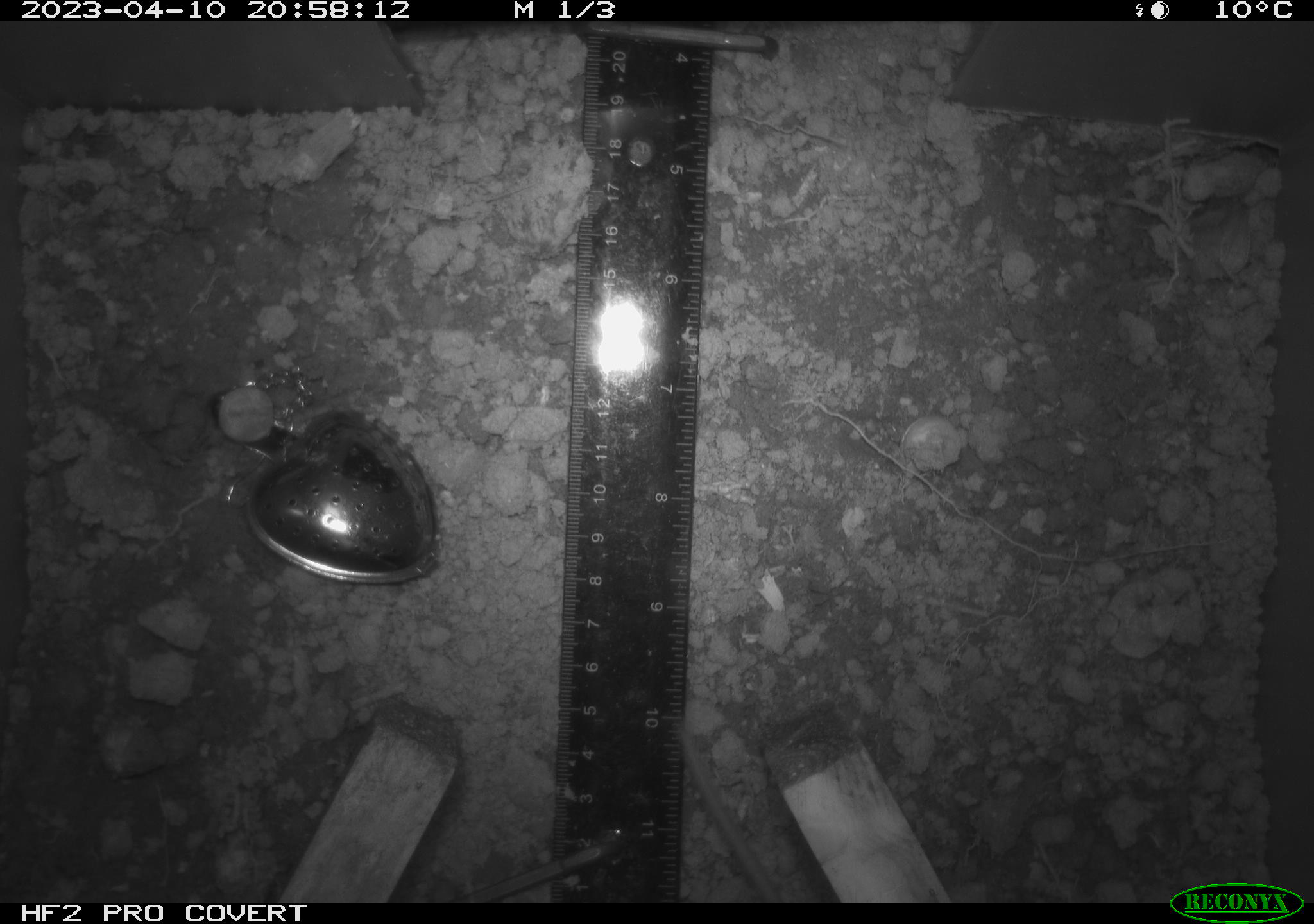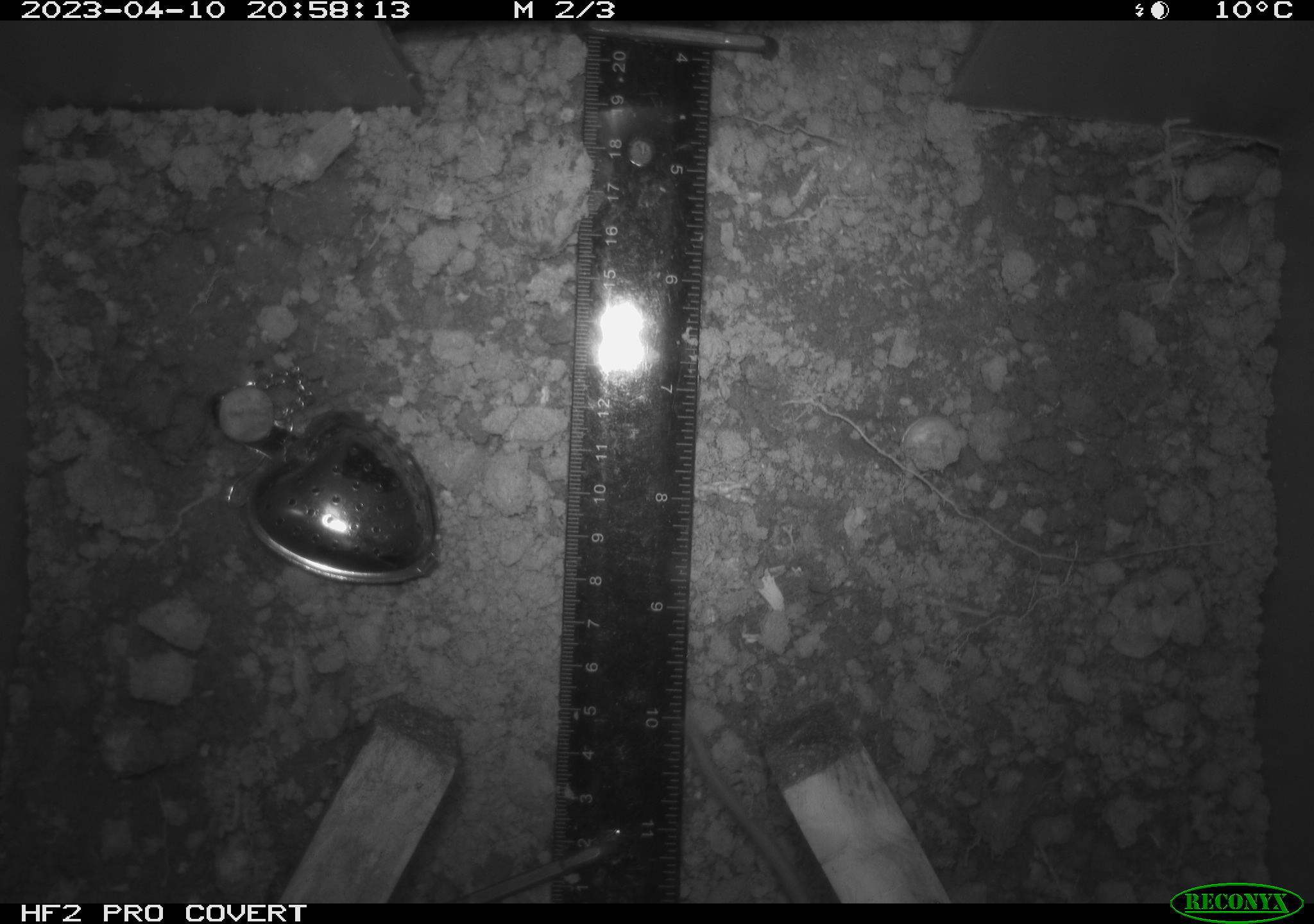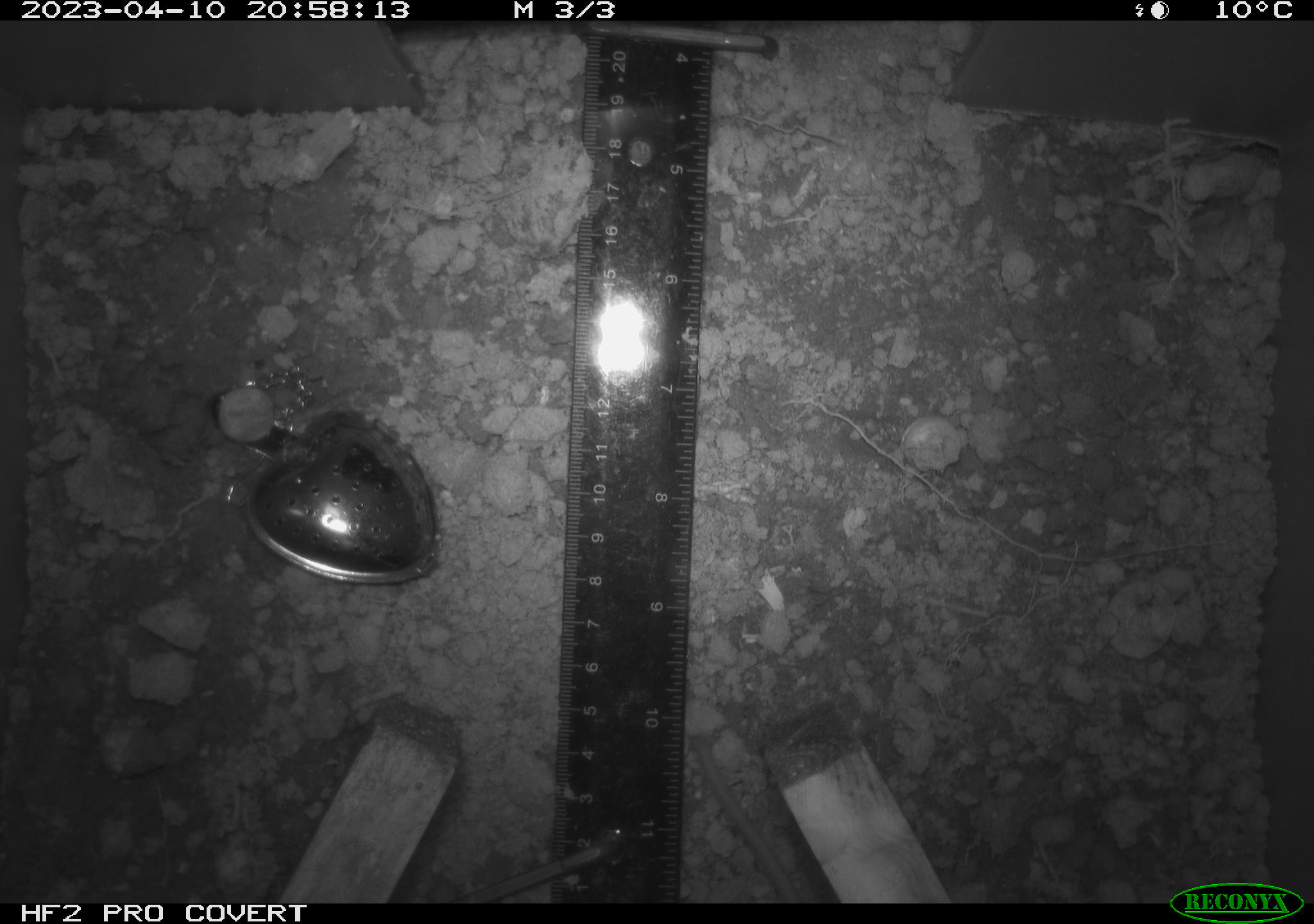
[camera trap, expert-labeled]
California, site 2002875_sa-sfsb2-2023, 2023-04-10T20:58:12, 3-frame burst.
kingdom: Animalia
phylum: Chordata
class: Mammalia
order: Rodentia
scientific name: Rodentia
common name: mouse species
Mouse species (Rodentia).